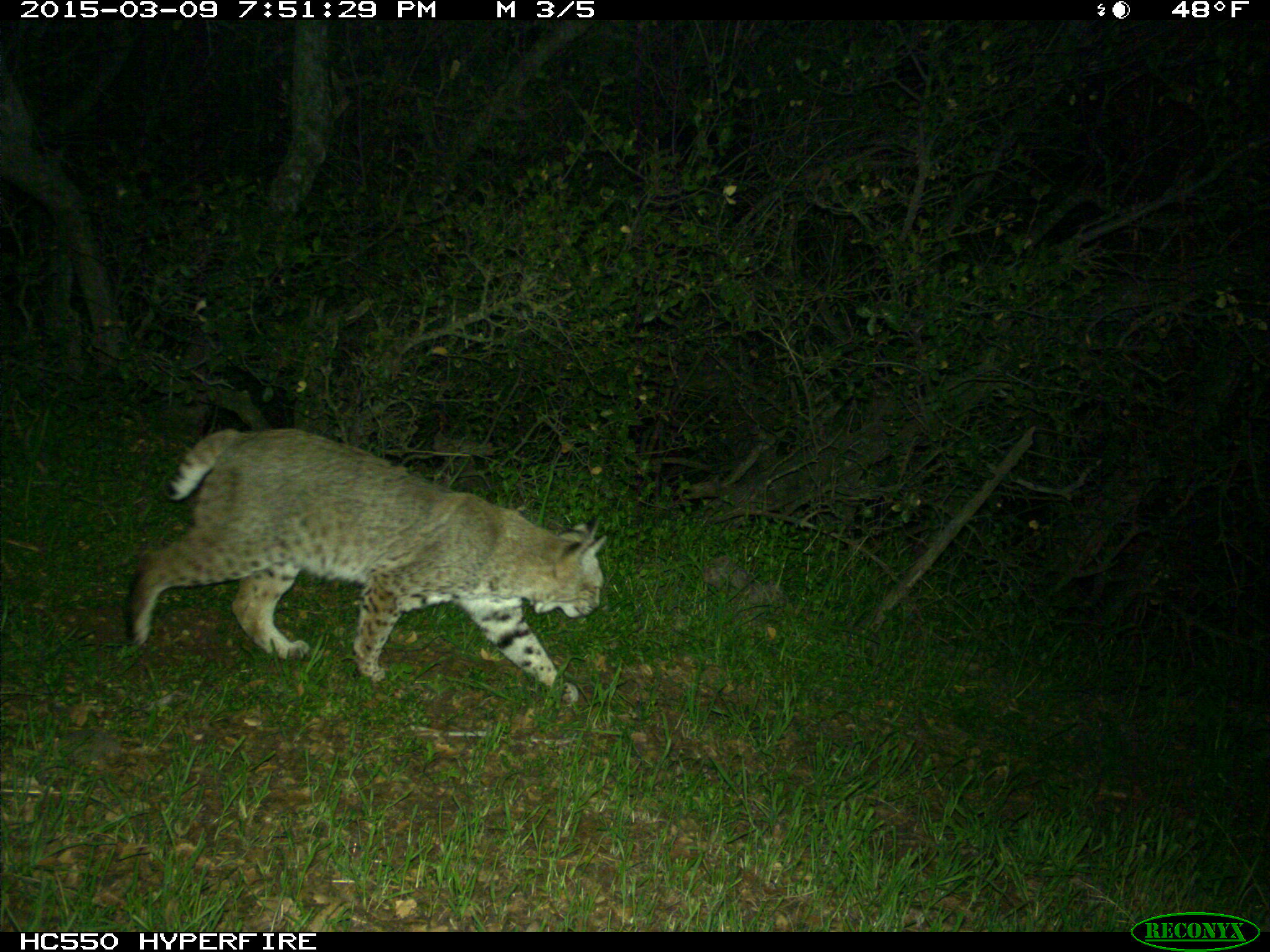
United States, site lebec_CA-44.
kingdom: Animalia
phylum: Chordata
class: Mammalia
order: Carnivora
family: Felidae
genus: Lynx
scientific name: Lynx rufus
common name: bobcat